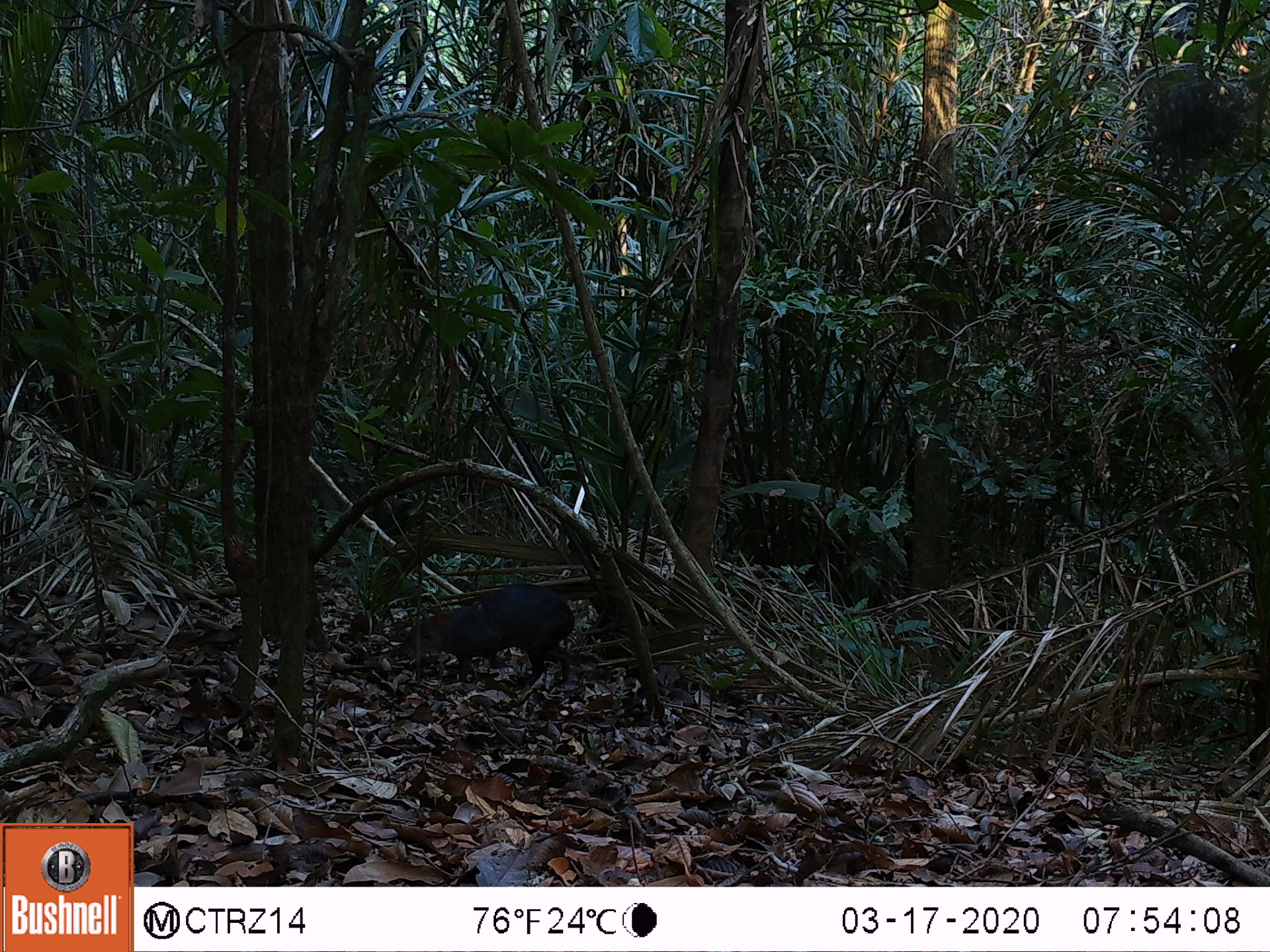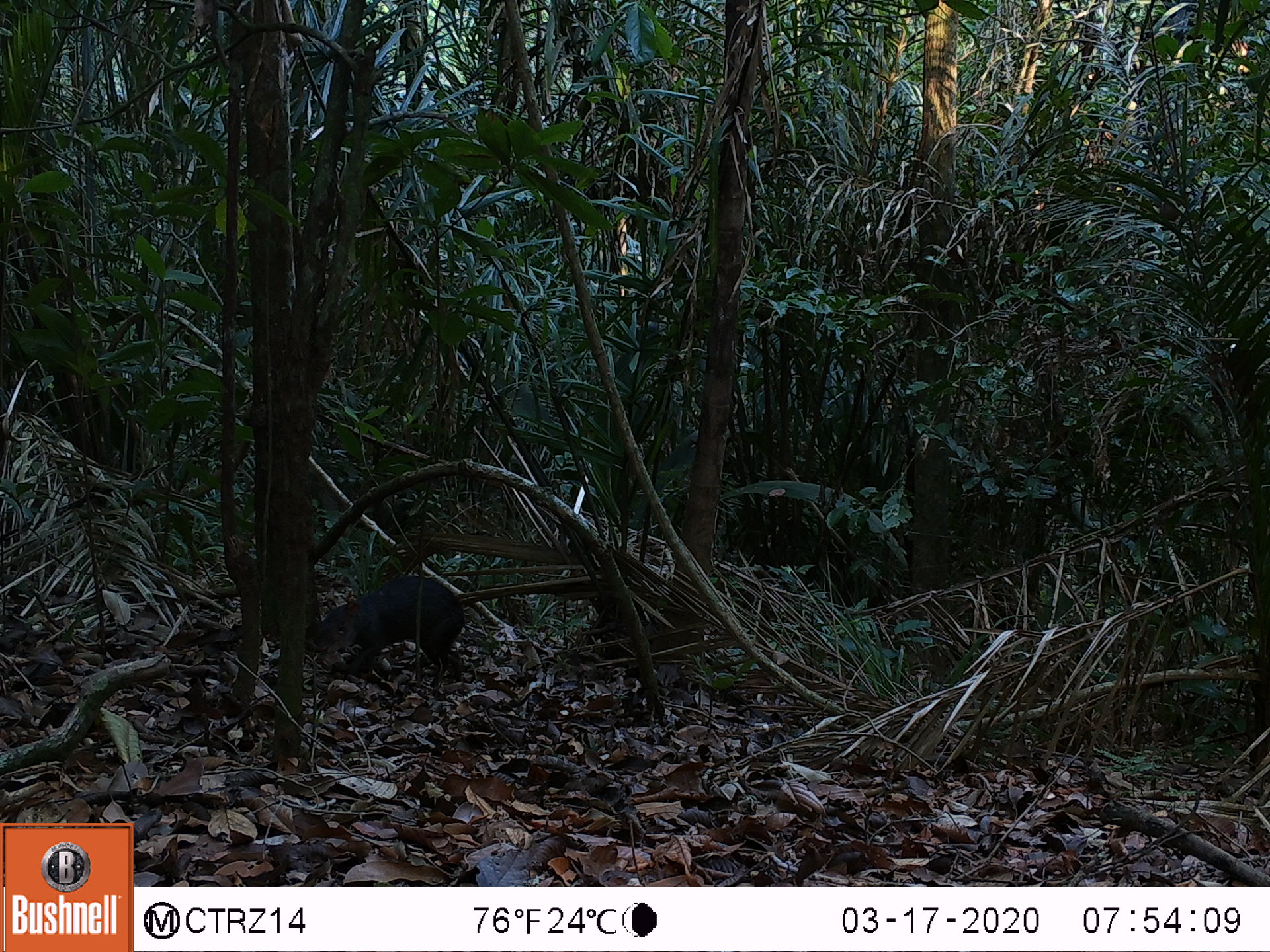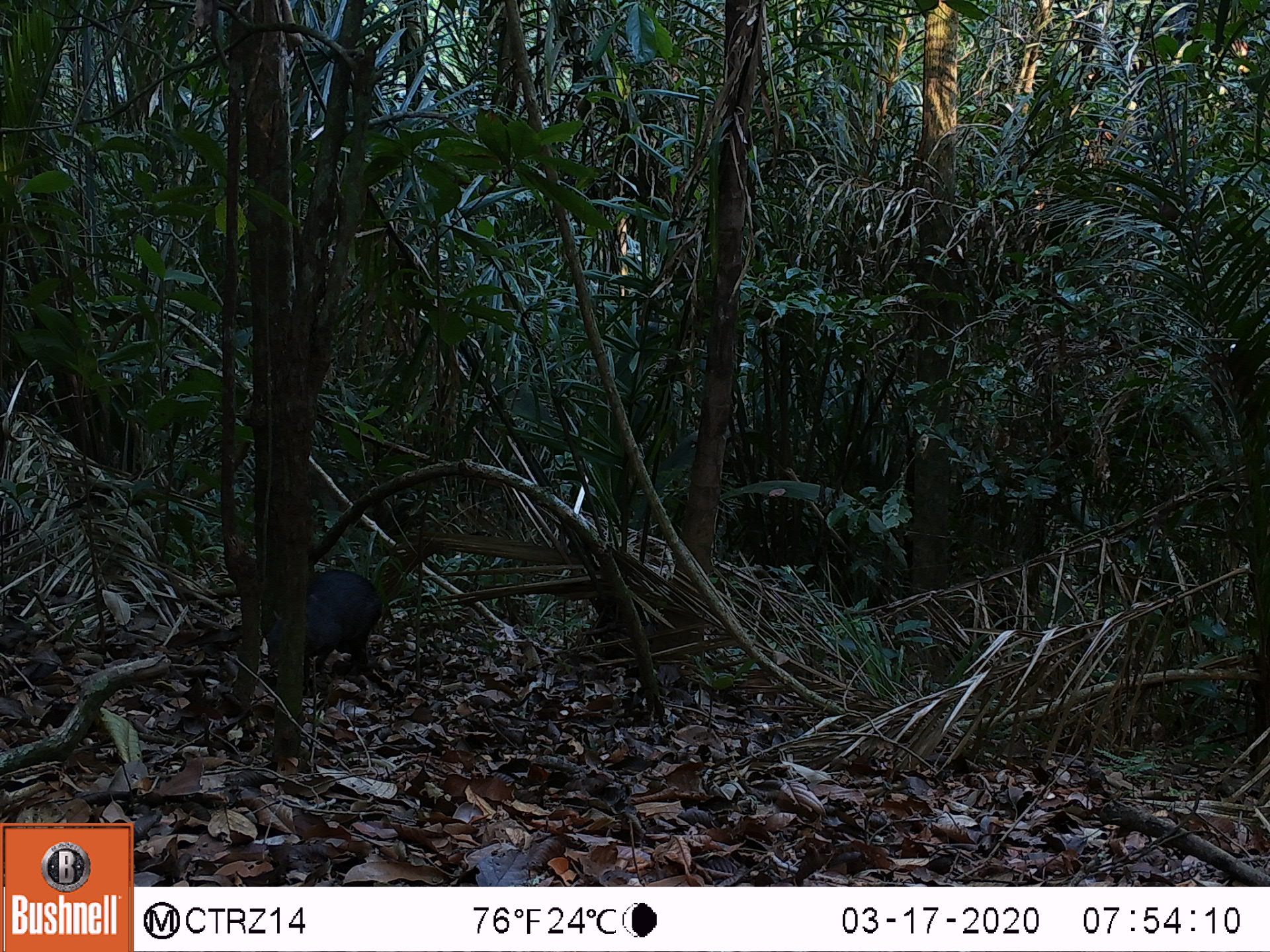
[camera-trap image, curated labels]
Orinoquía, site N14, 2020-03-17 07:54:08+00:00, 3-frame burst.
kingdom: Animalia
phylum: Chordata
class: Mammalia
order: Rodentia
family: Dasyproctidae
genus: Dasyprocta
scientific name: Dasyprocta fuliginosa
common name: black agouti